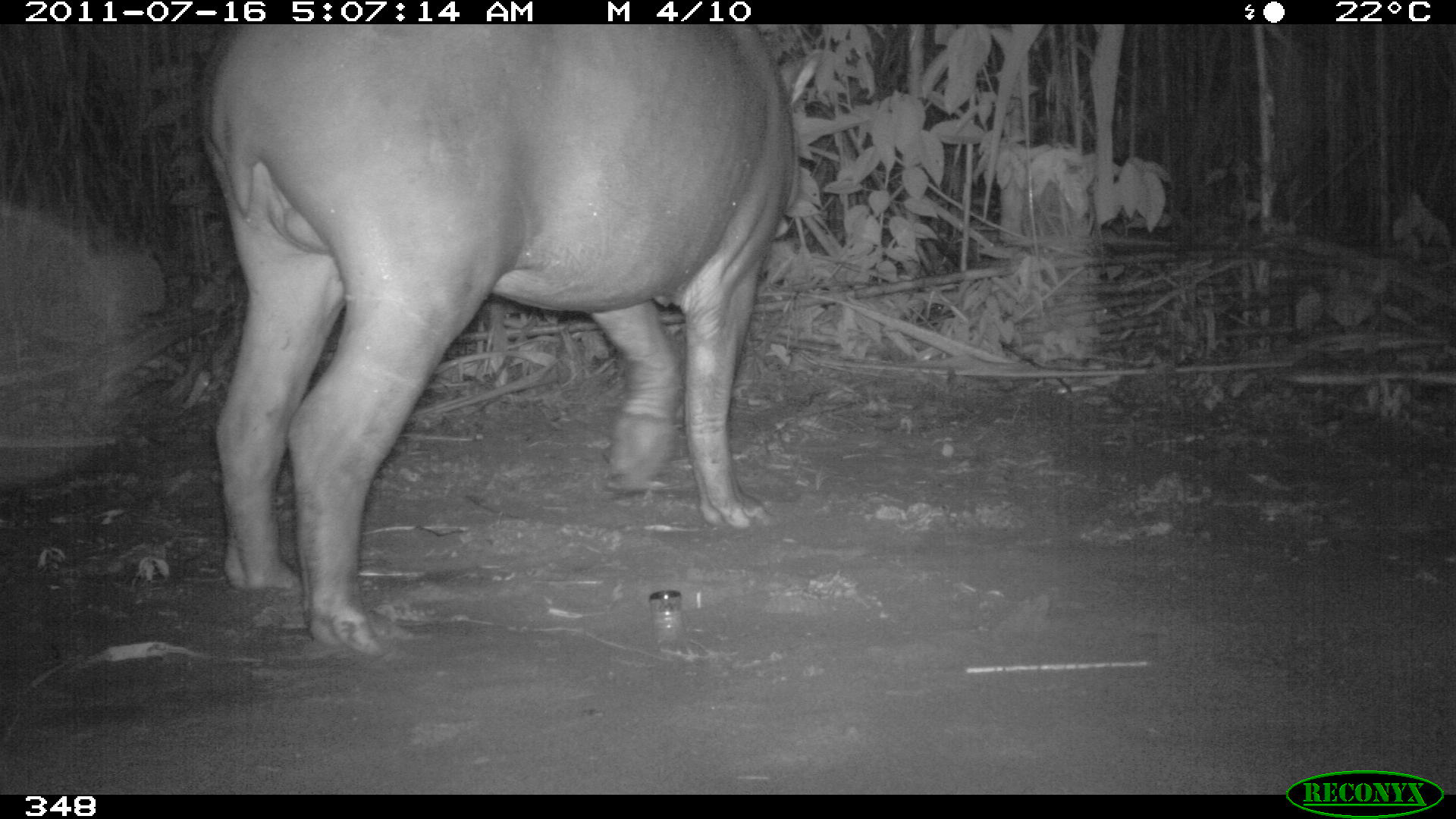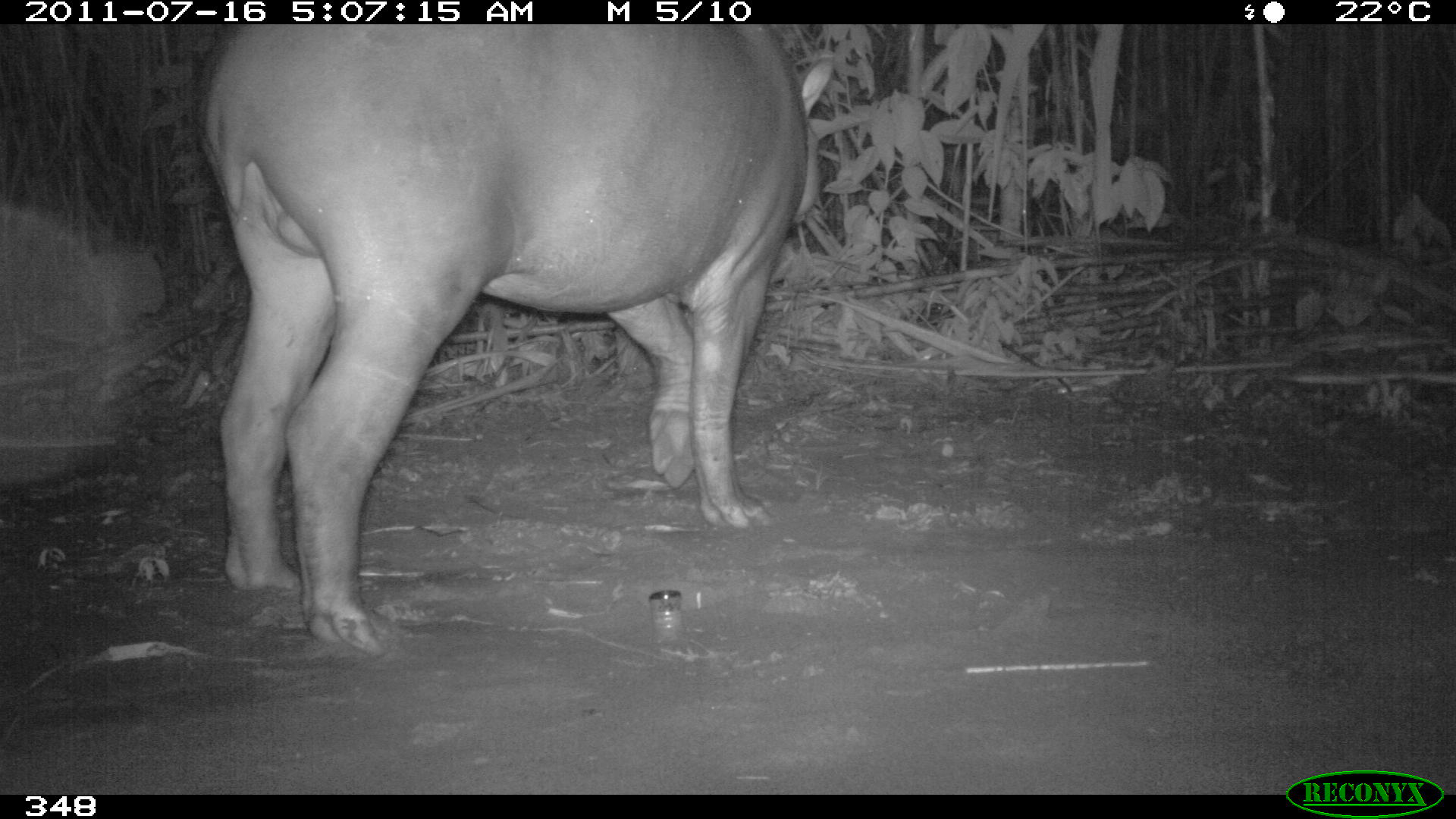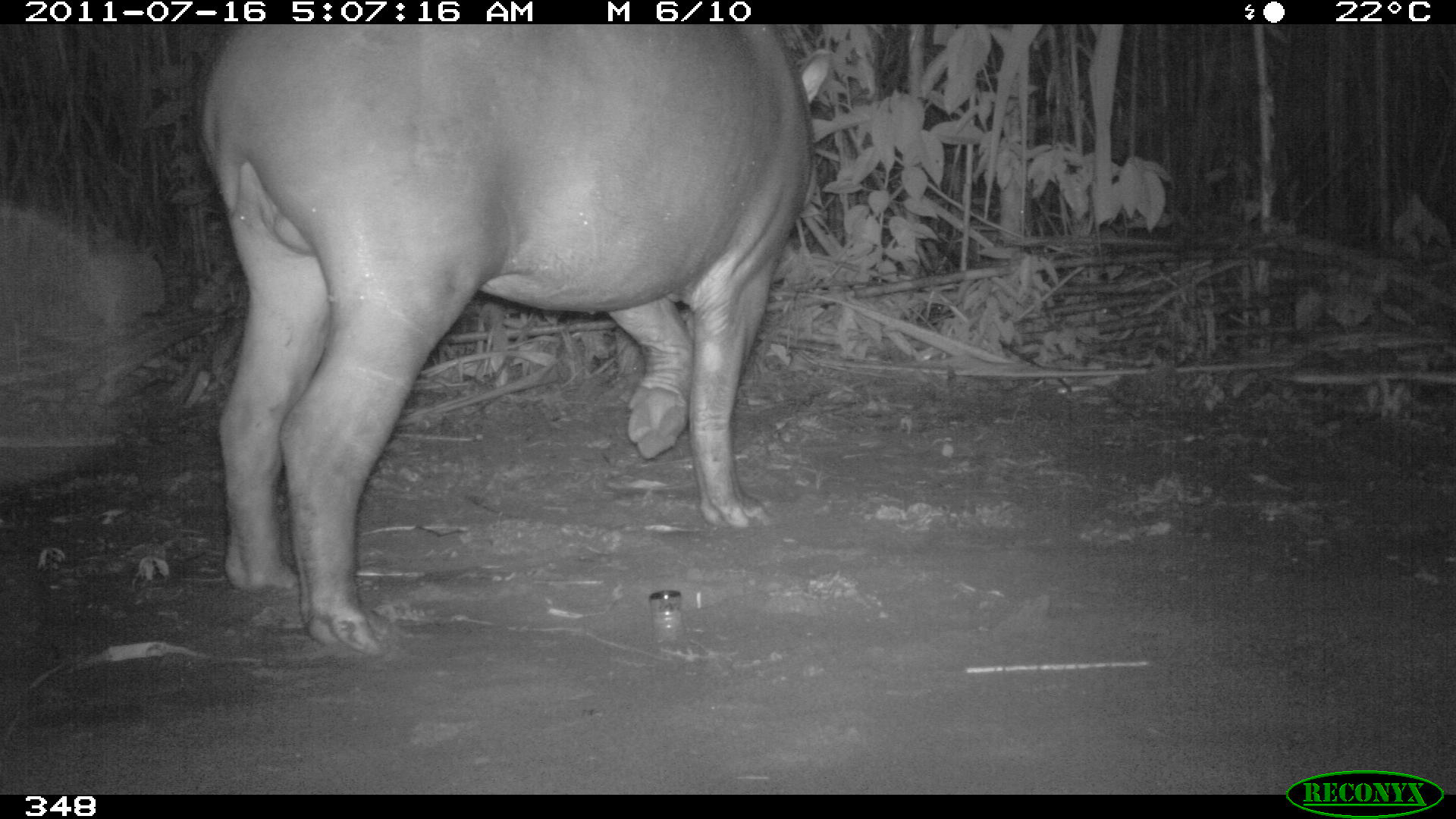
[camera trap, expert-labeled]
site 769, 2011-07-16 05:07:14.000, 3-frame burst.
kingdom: Animalia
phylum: Chordata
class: Mammalia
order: Perissodactyla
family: Tapiridae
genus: Tapirus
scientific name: Tapirus terrestris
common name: south american tapir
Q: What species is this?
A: Tapirus terrestris (south american tapir).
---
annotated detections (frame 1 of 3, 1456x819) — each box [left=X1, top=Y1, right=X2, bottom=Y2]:
tapirus terrestris: [left=202, top=25, right=824, bottom=659]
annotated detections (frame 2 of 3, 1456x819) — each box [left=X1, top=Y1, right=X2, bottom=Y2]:
tapirus terrestris: [left=200, top=24, right=839, bottom=660]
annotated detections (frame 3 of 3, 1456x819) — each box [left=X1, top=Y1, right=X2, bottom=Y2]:
tapirus terrestris: [left=196, top=24, right=835, bottom=661]